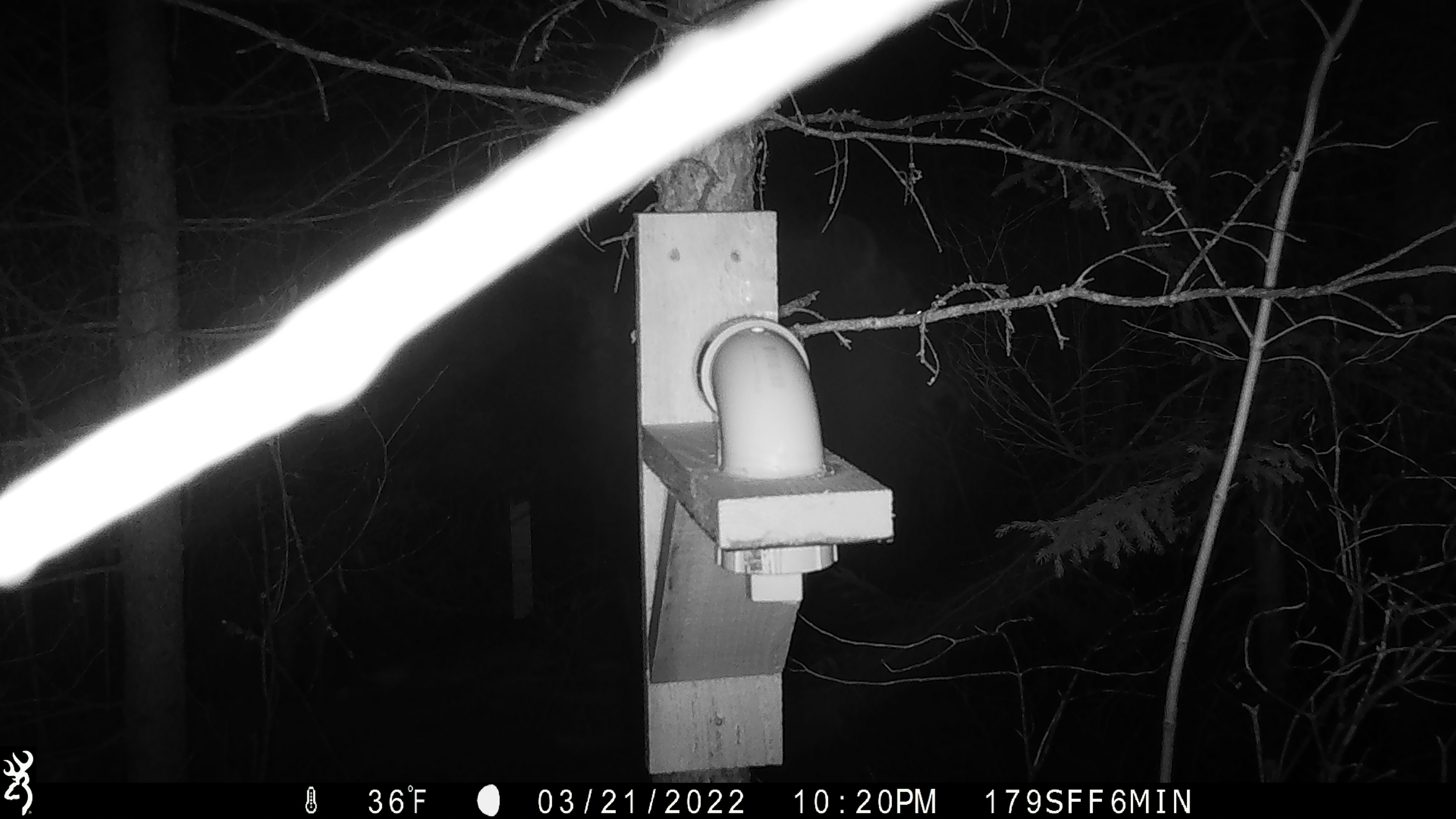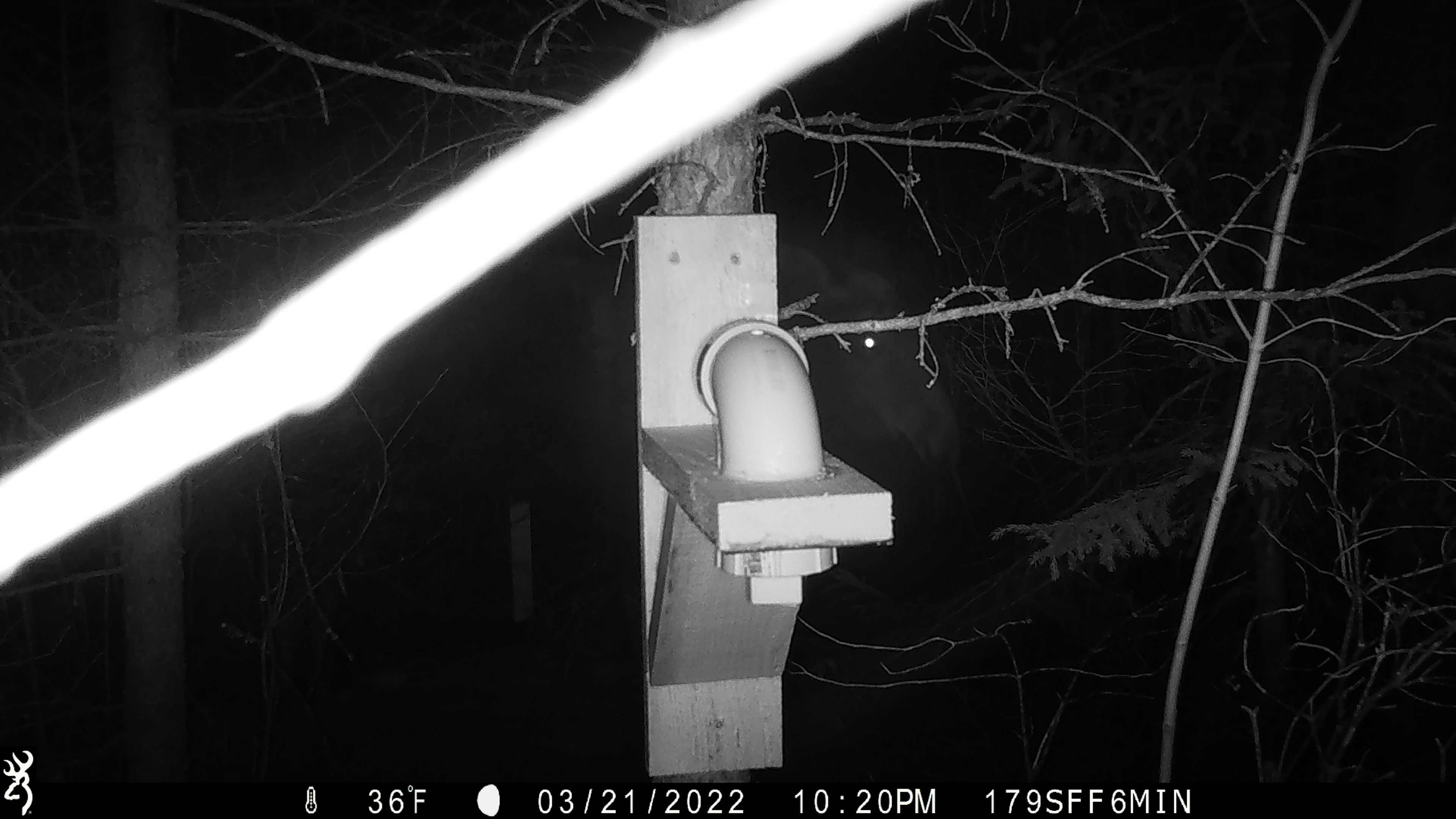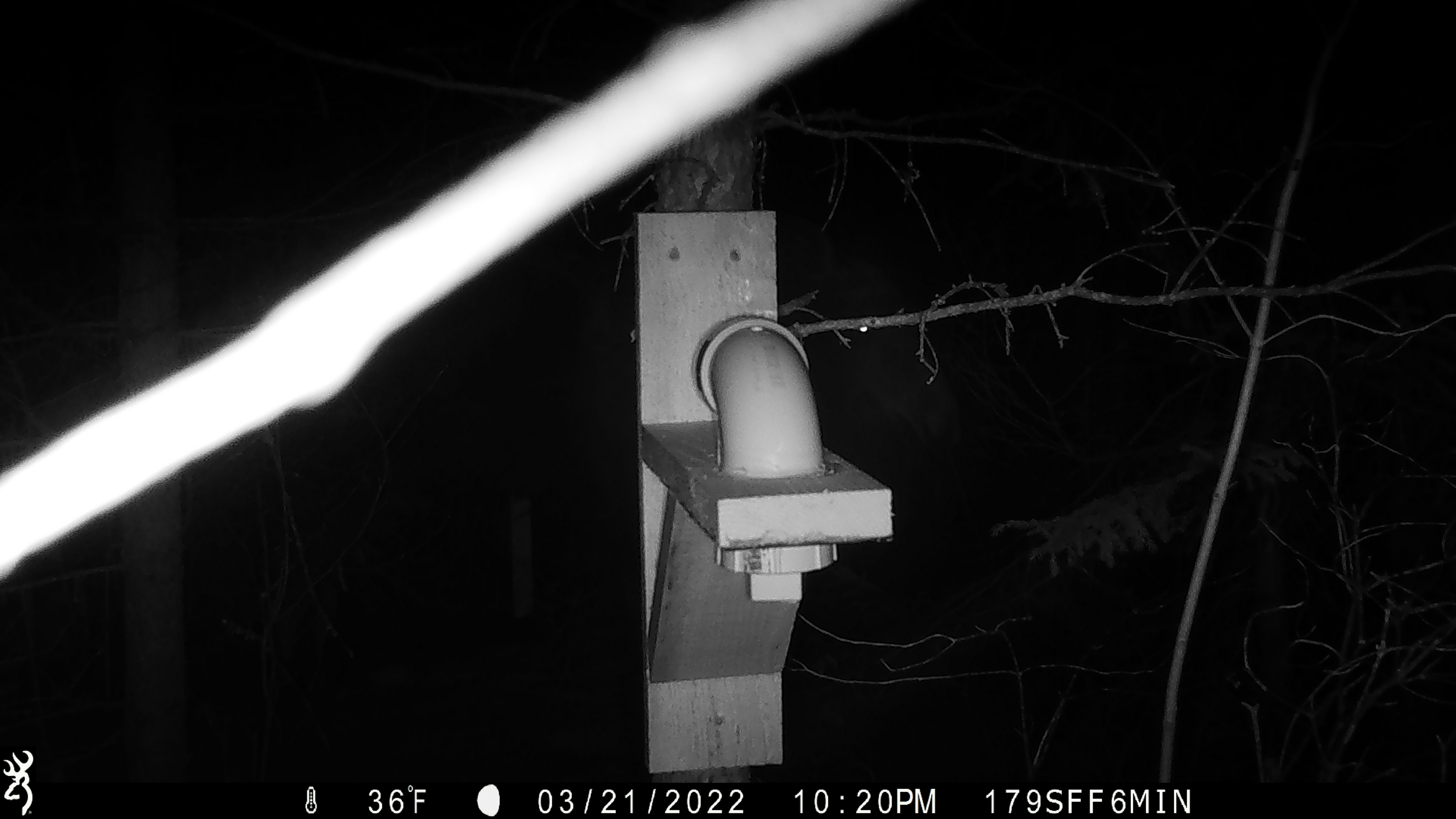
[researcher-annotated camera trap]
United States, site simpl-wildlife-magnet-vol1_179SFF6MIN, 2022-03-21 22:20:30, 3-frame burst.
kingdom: Animalia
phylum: Chordata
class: Mammalia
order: Artiodactyla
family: Cervidae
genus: Alces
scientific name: Alces alces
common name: moose